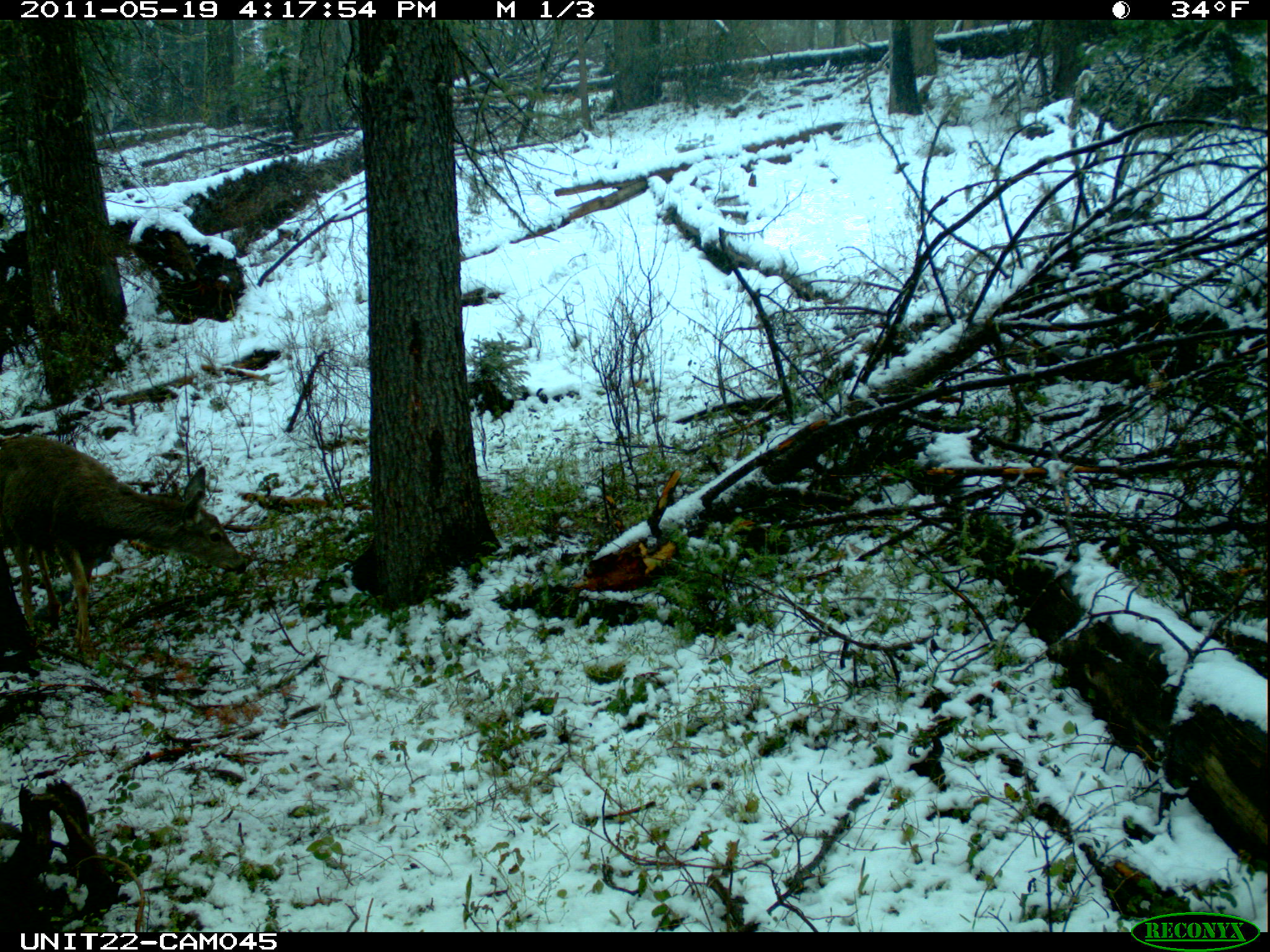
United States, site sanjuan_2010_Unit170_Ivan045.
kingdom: Animalia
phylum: Chordata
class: Mammalia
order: Artiodactyla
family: Cervidae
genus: Odocoileus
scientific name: Odocoileus hemionus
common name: mule deer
Odocoileus hemionus (mule deer).